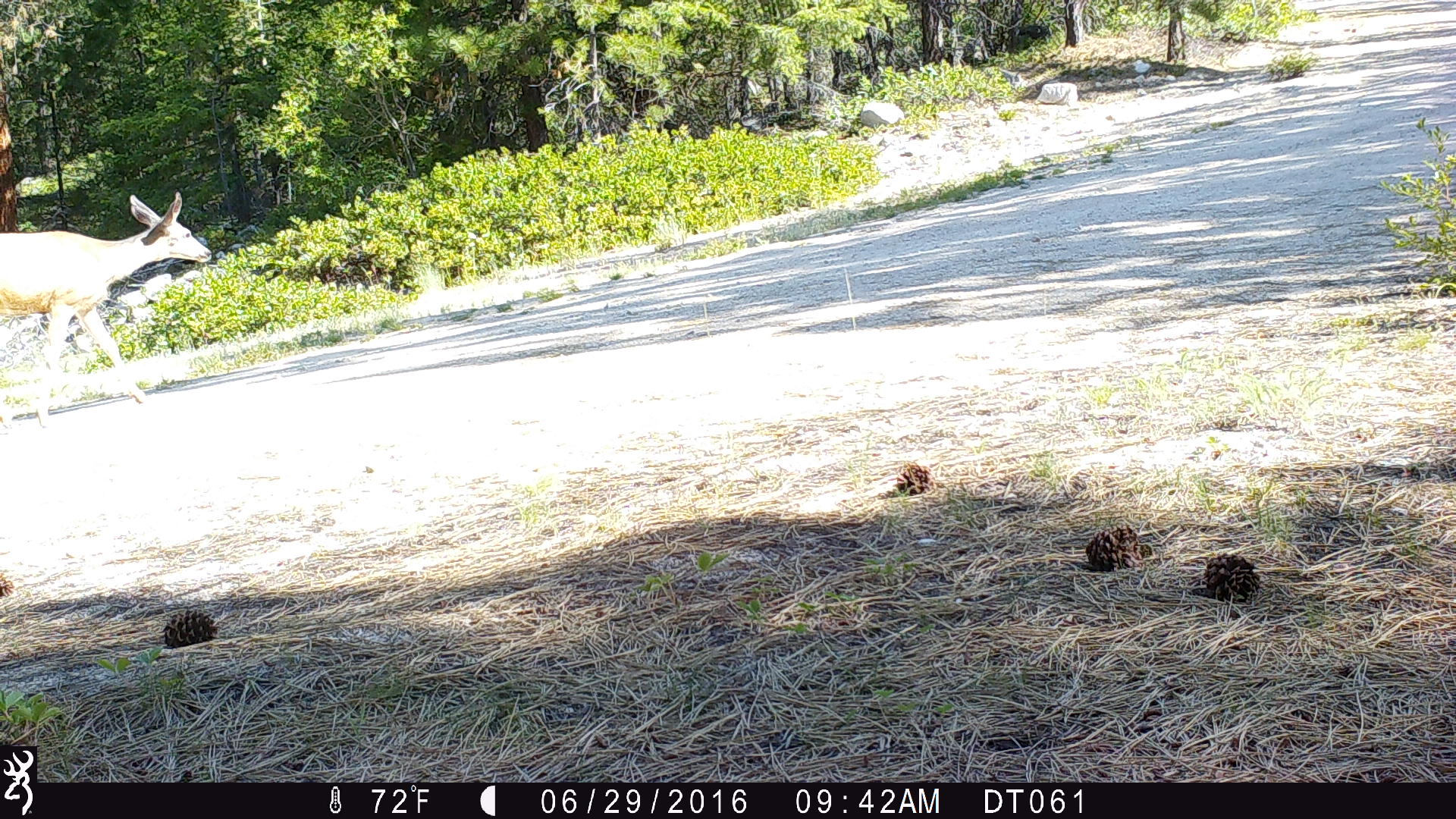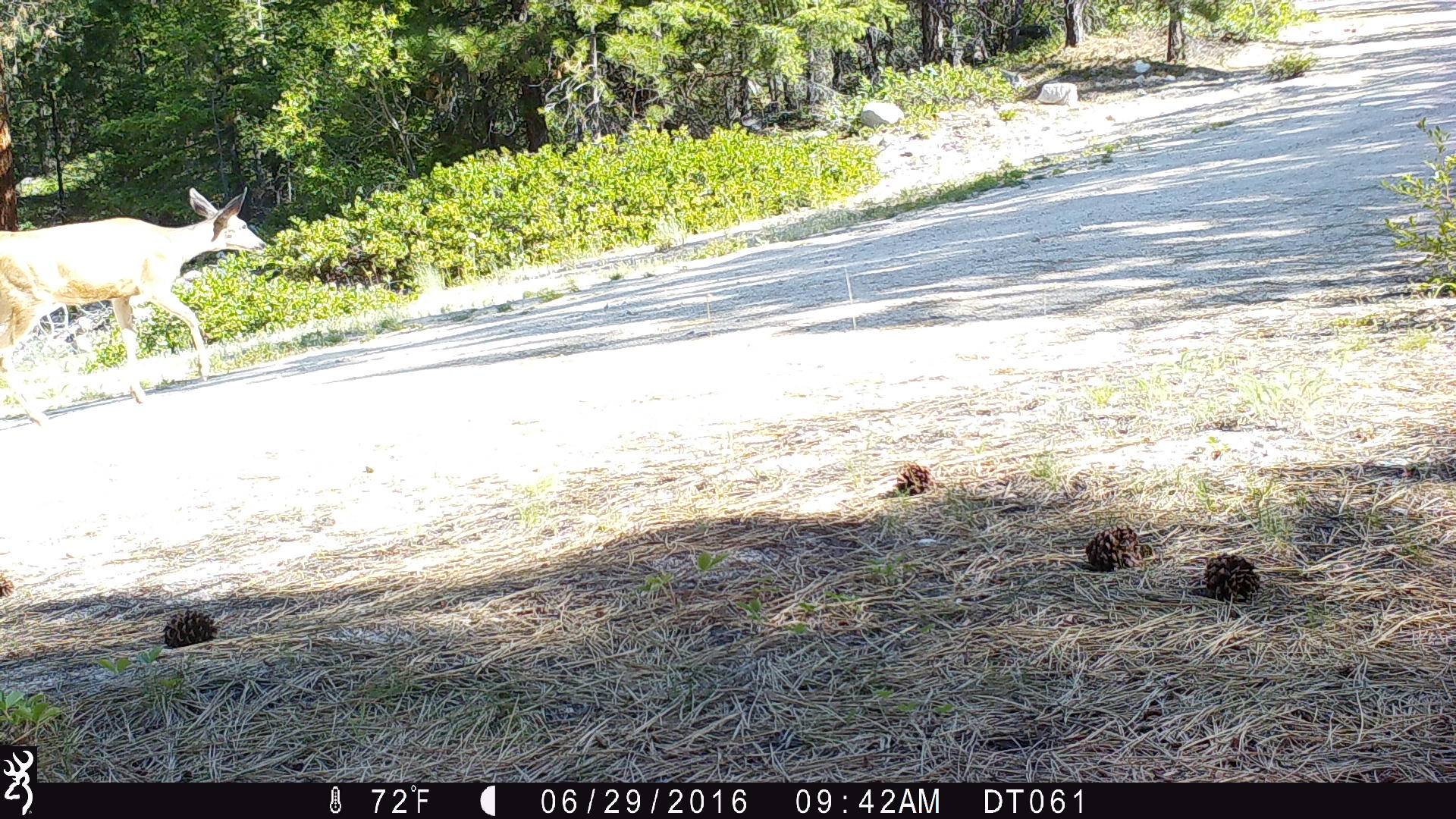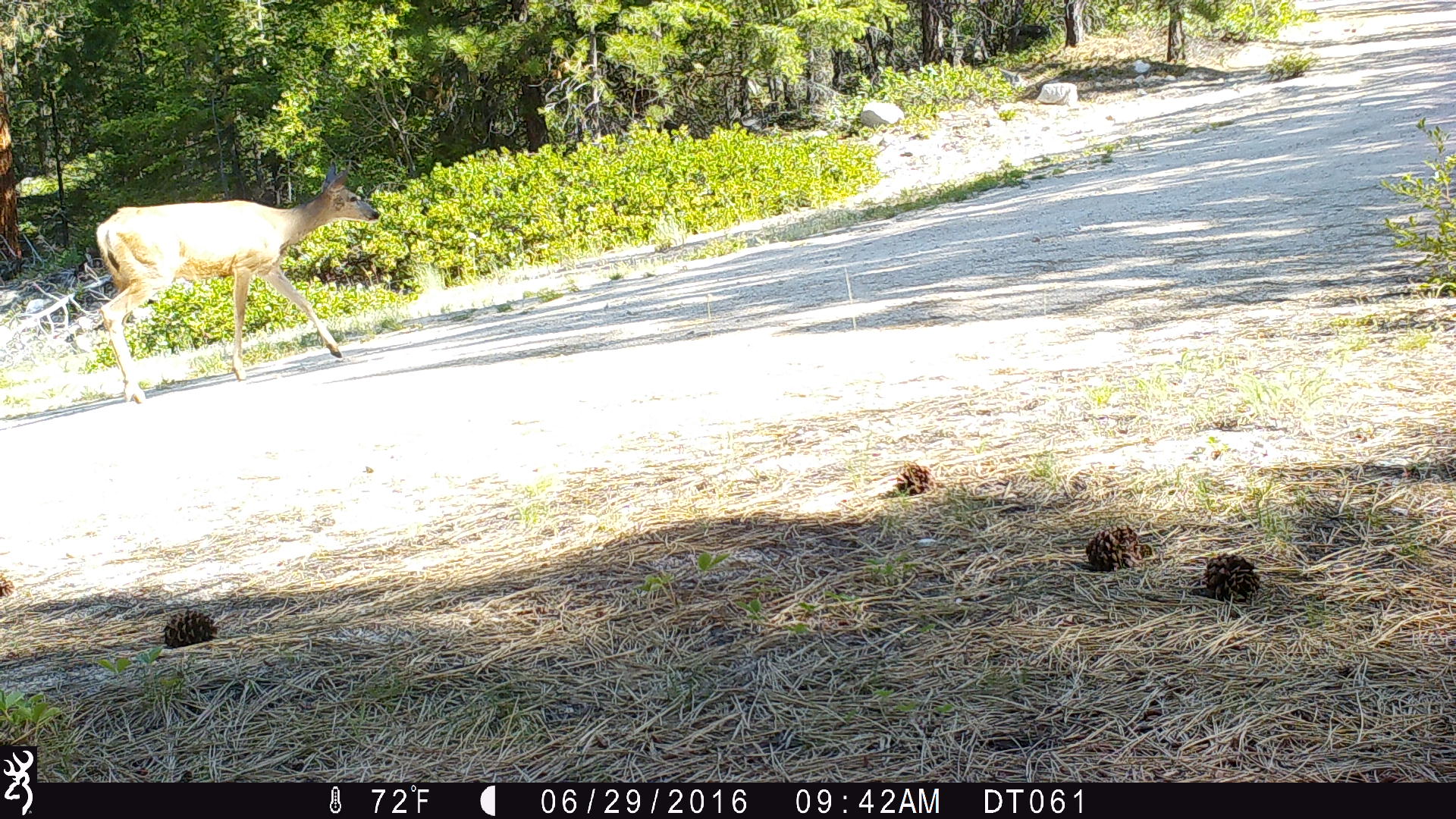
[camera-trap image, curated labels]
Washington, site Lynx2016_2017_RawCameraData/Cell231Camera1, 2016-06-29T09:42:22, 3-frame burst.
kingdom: Animalia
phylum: Chordata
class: Mammalia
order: Artiodactyla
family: Cervidae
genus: Odocoileus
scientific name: Odocoileus hemionus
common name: mule deer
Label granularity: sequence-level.